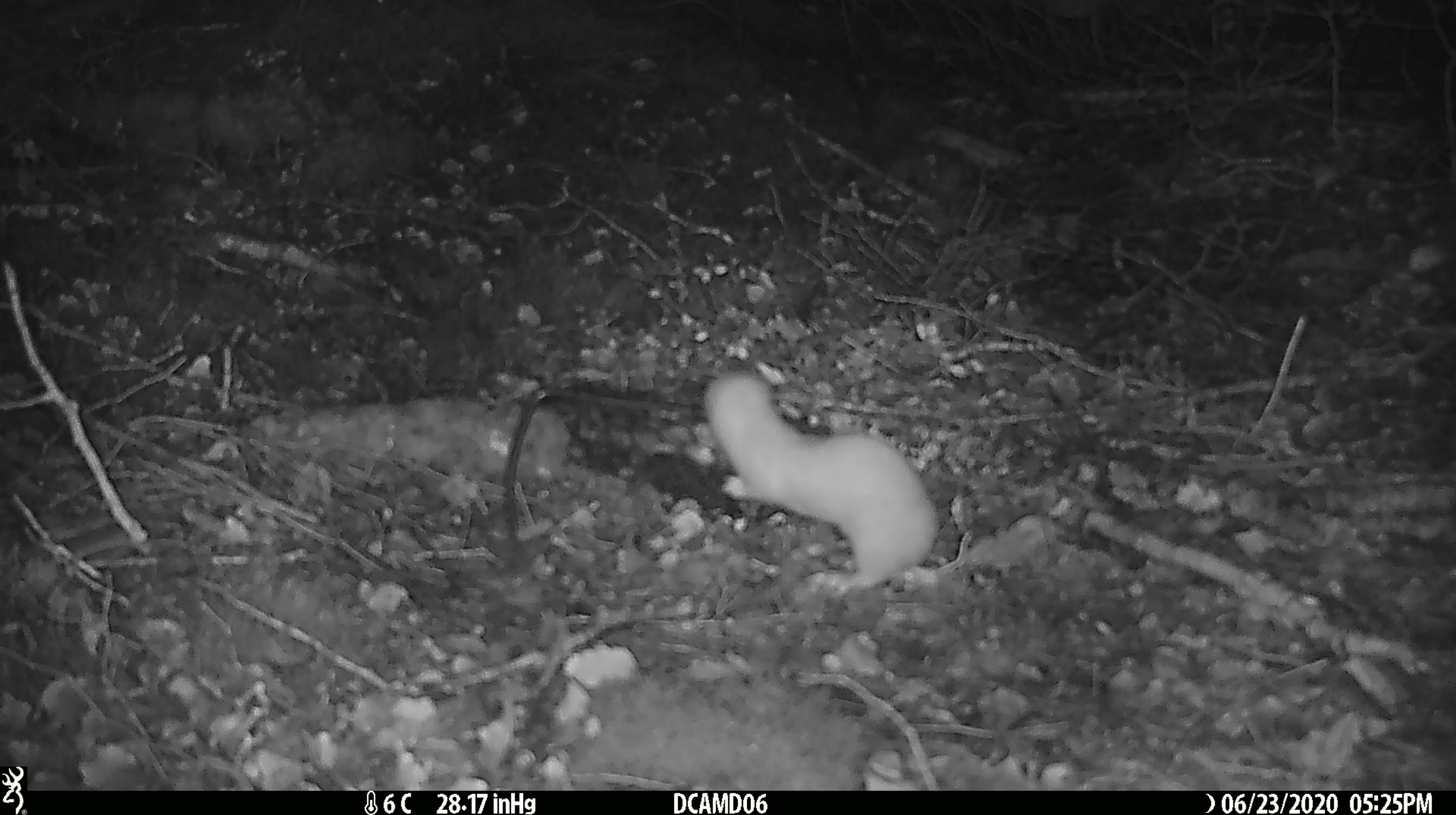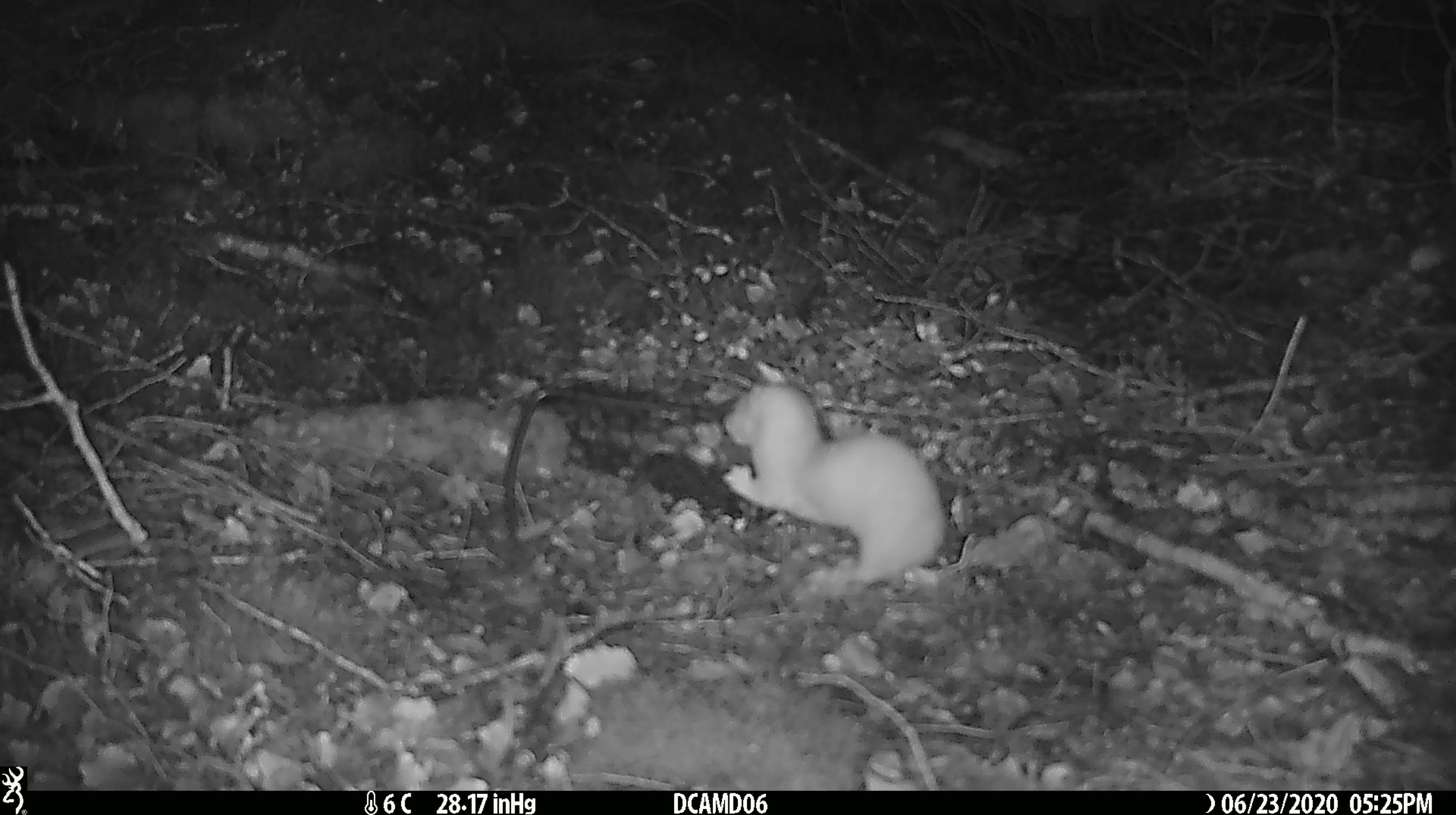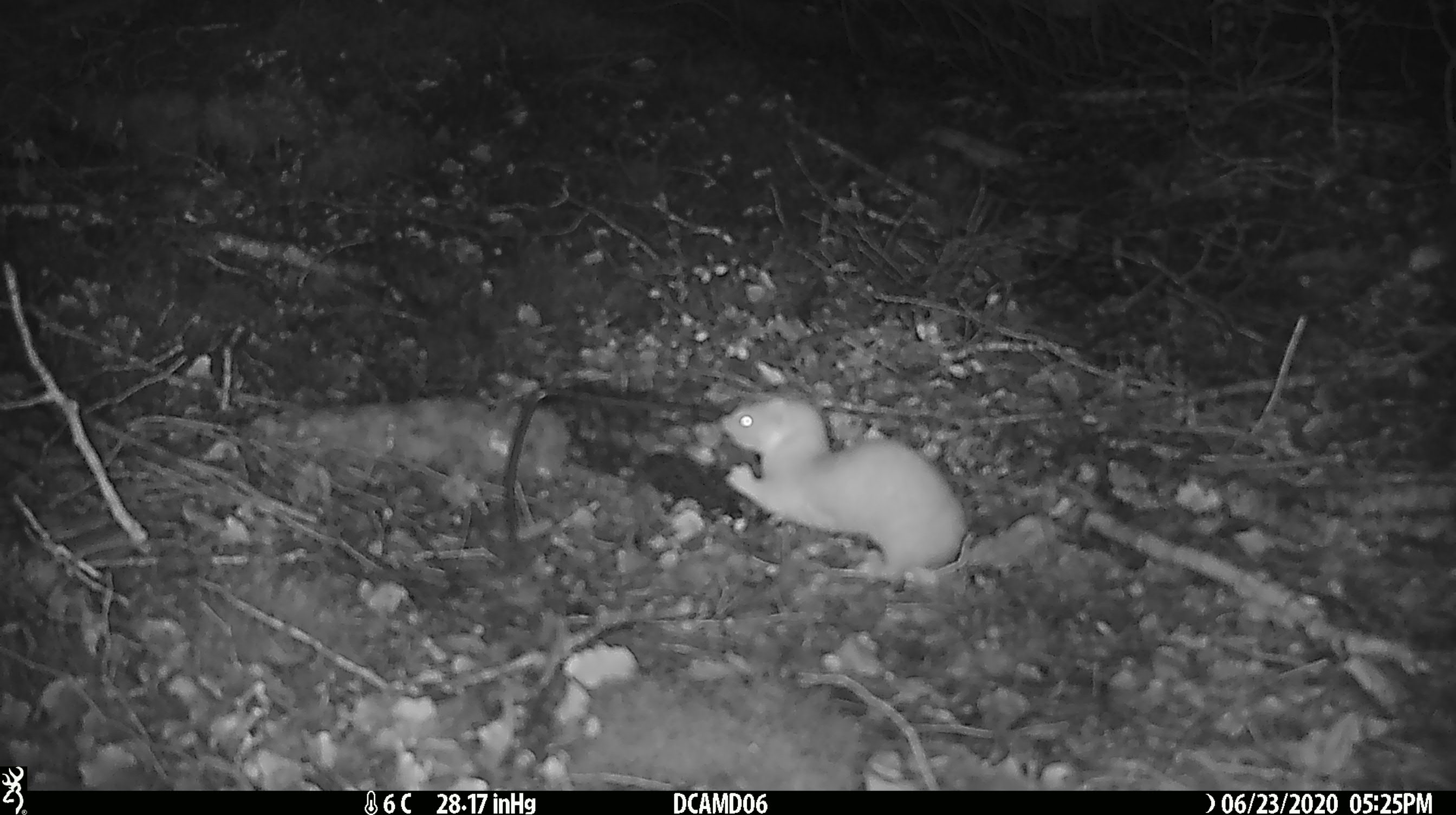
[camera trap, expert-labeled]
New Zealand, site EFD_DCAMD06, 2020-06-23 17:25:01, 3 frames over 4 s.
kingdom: Animalia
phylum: Chordata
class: Mammalia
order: Carnivora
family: Mustelidae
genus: Mustela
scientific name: Mustela nivalis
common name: least weasel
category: weasel